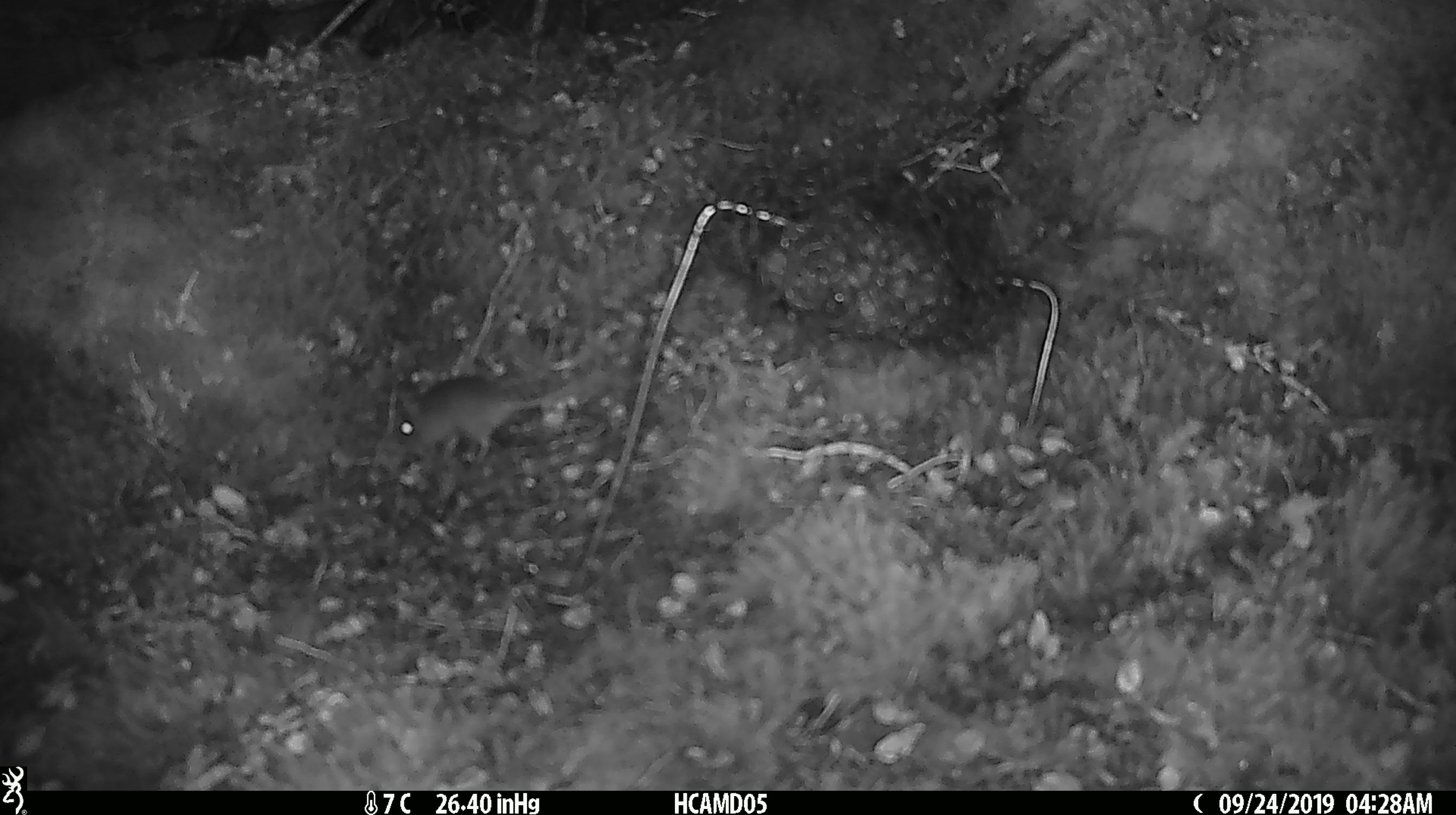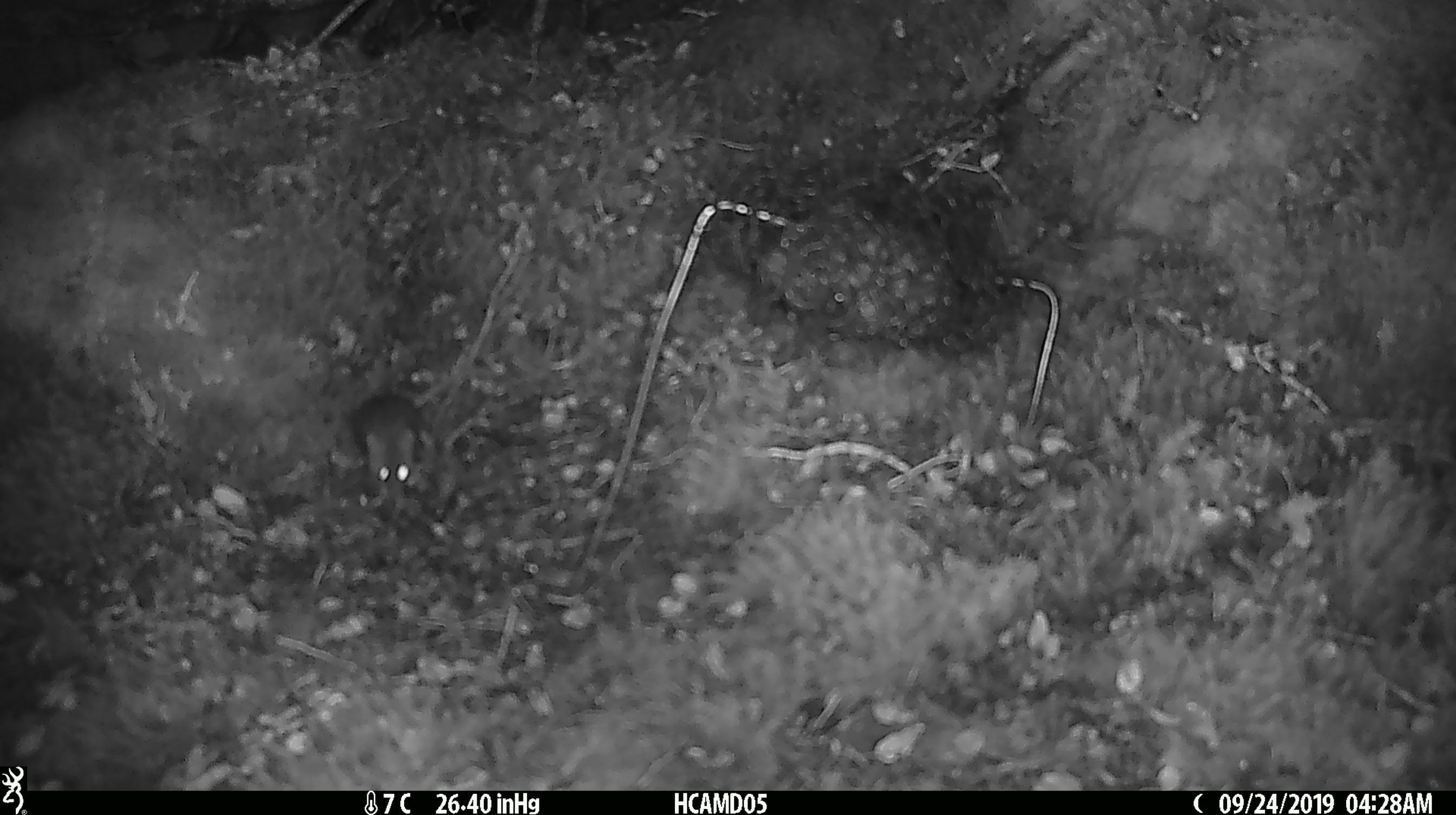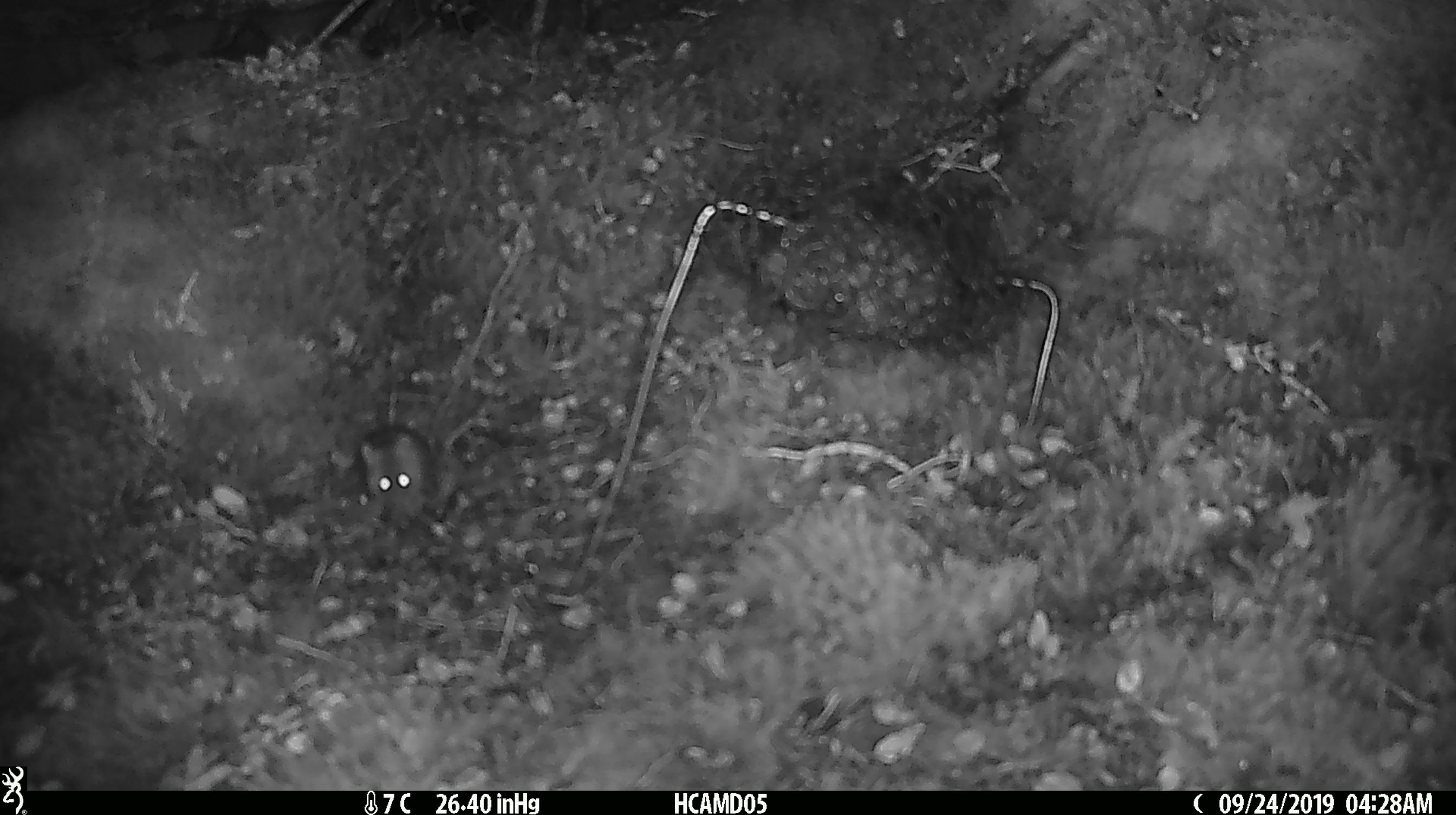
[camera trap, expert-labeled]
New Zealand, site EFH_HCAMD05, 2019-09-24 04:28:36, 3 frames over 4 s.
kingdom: Animalia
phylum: Chordata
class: Mammalia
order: Rodentia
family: Muridae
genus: Mus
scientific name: Mus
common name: mouse